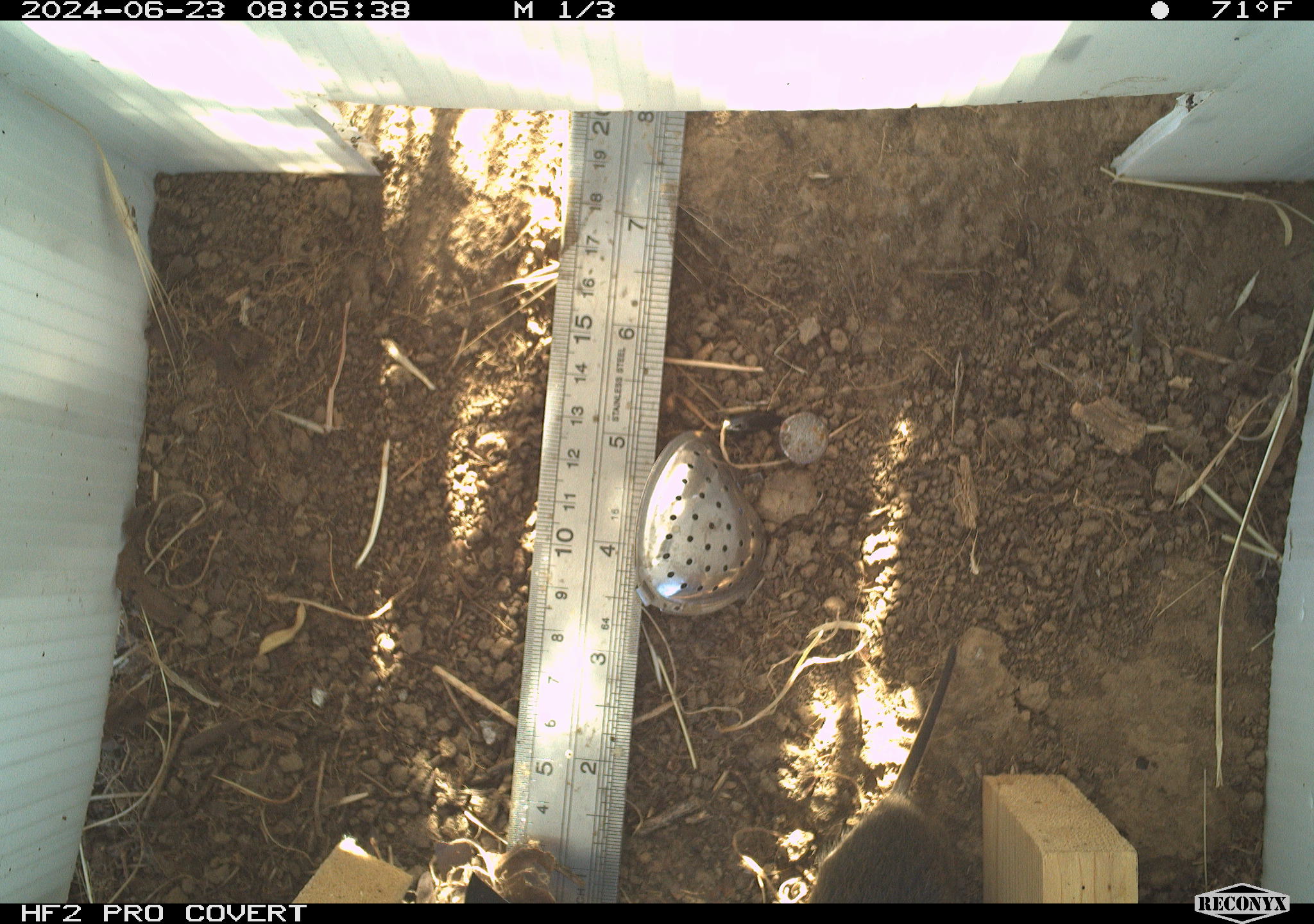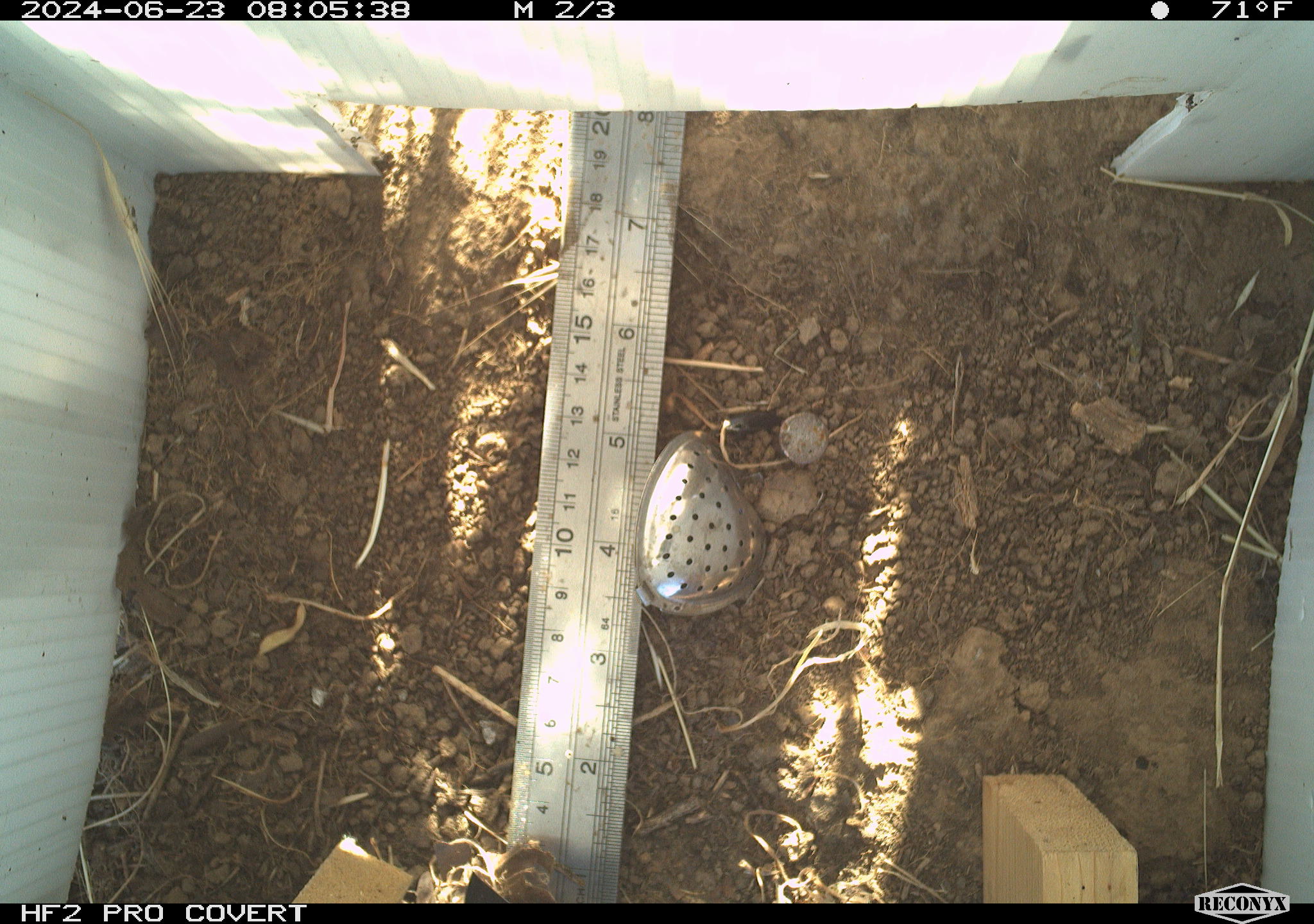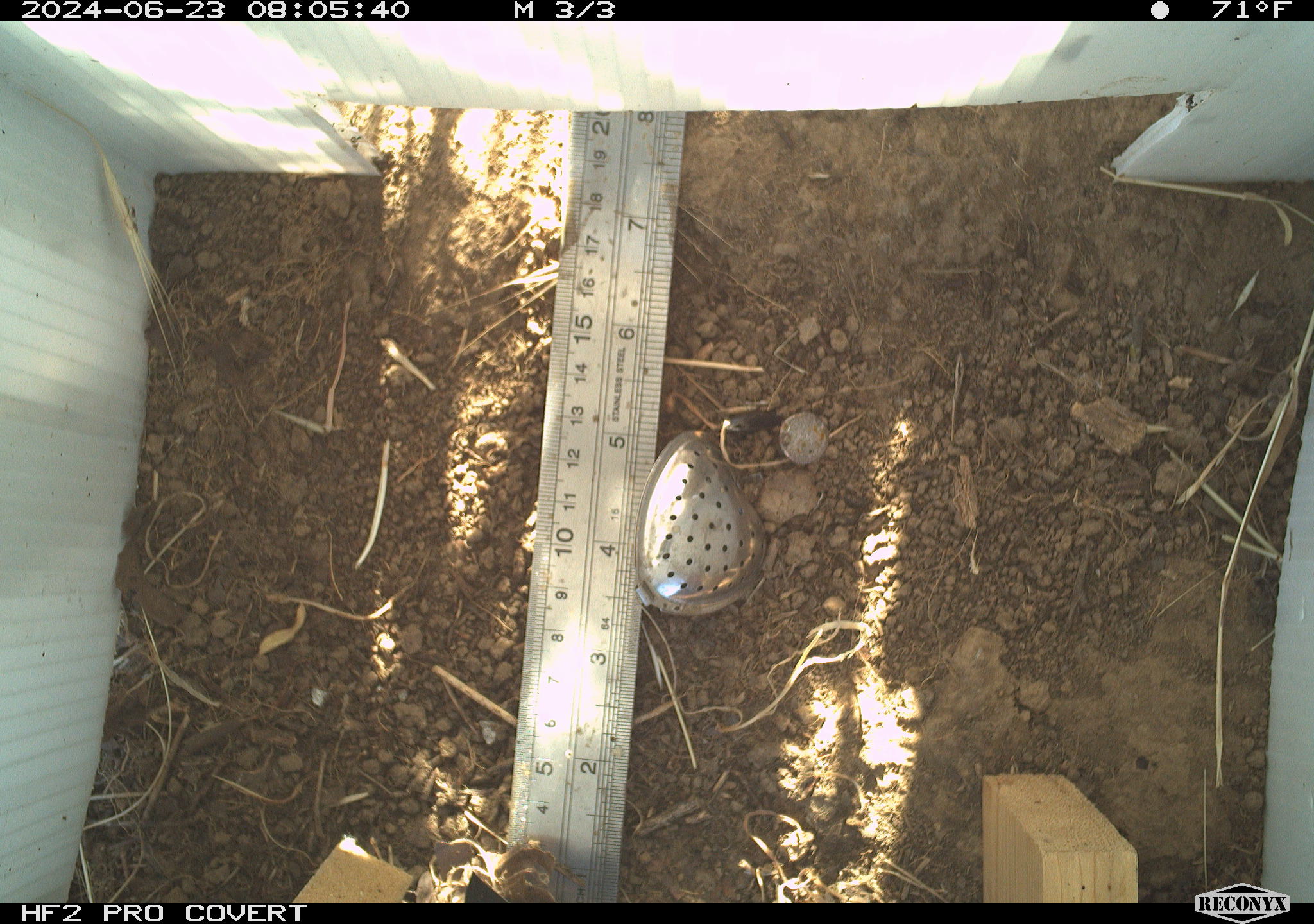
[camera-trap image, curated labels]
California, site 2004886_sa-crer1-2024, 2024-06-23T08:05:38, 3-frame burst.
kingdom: Animalia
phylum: Chordata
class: Mammalia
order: Rodentia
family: Cricetidae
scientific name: Arvicolinae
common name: voles, lemmings, and muskrats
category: arvicolinae subfamily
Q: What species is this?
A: Arvicolinae subfamily (voles, lemmings, and muskrats) (Arvicolinae).